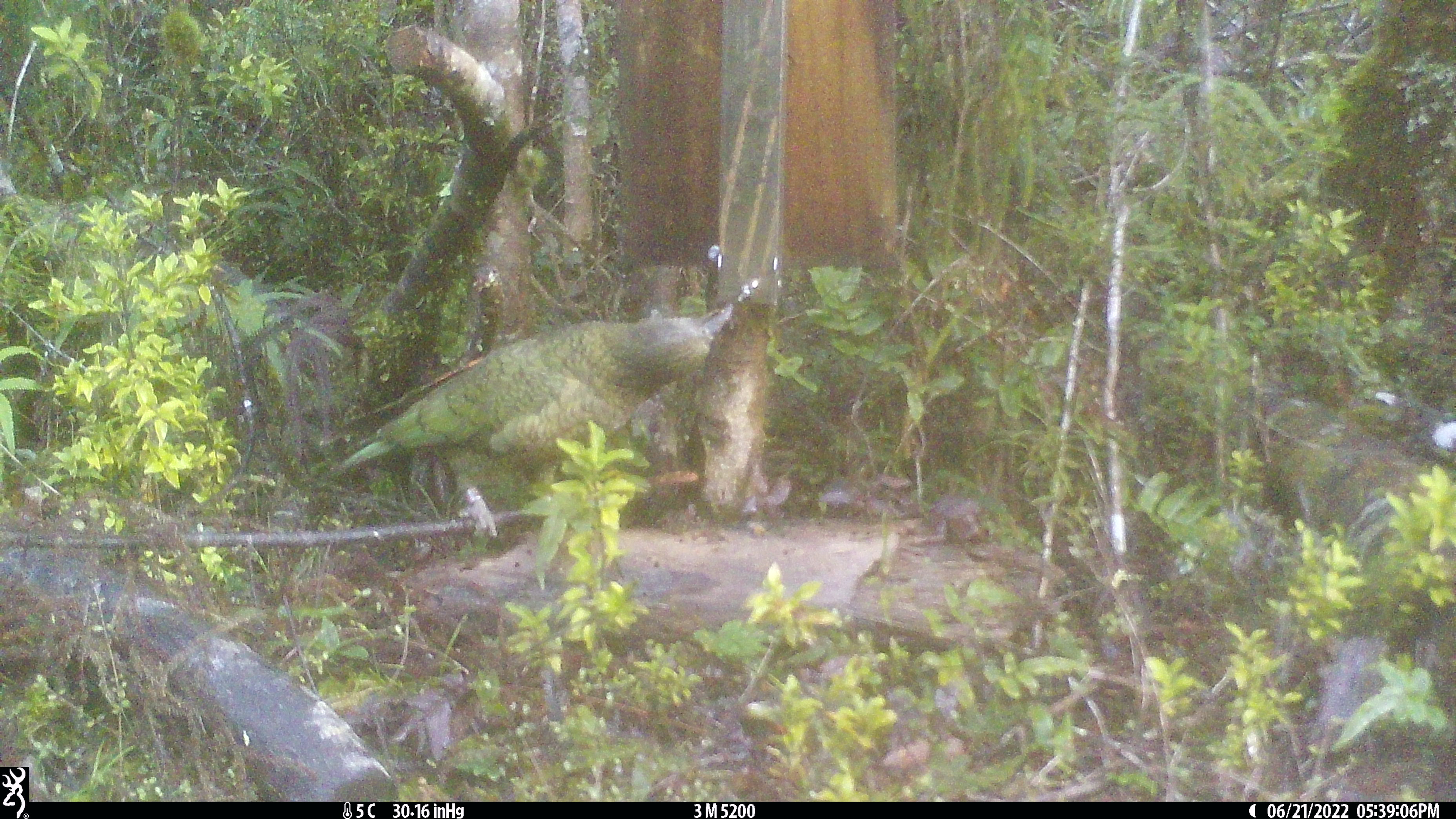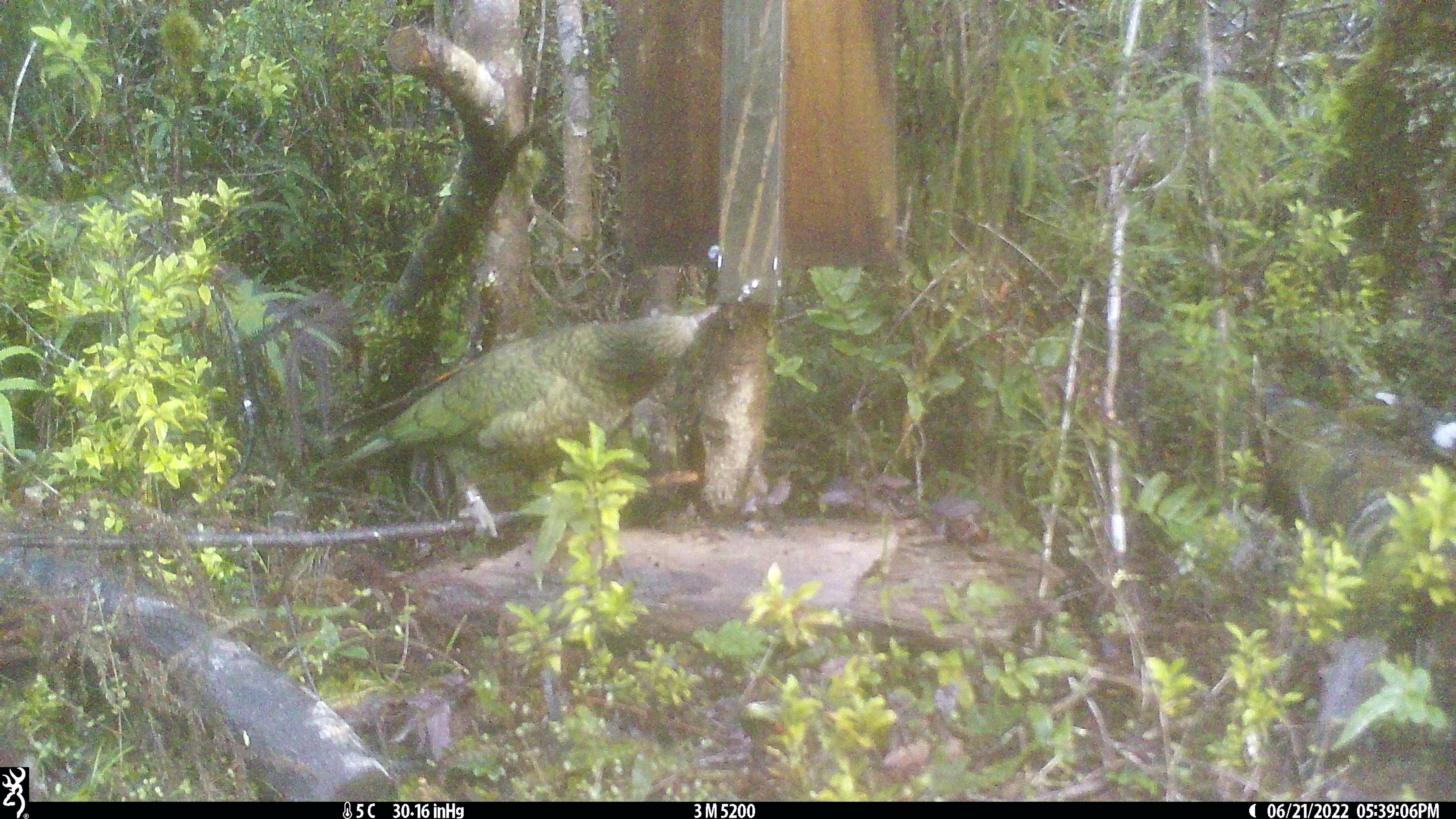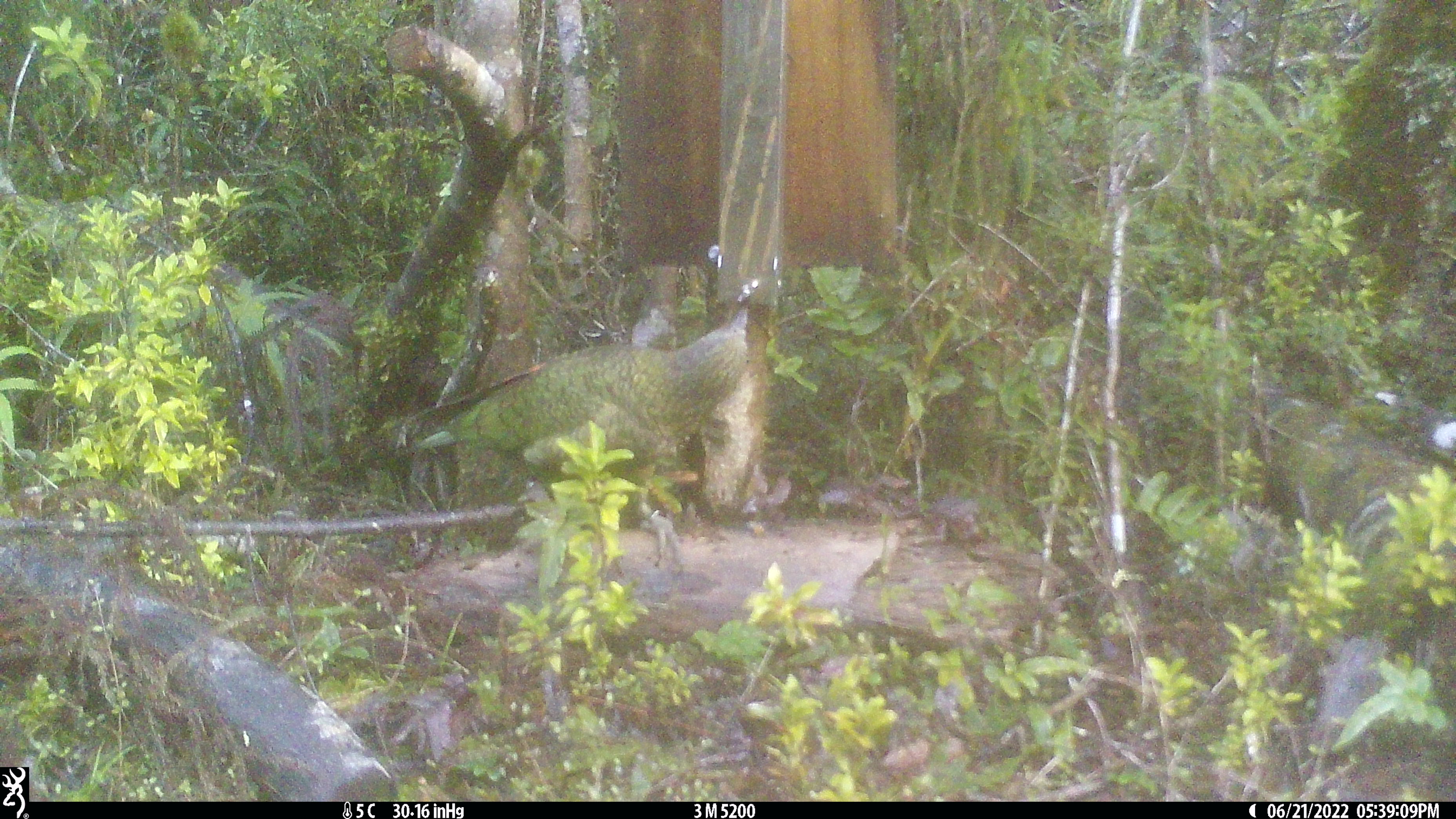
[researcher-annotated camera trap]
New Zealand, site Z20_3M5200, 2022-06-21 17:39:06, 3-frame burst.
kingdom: Animalia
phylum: Chordata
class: Aves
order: Psittaciformes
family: Strigopidae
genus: Nestor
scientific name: Nestor notabilis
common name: kea